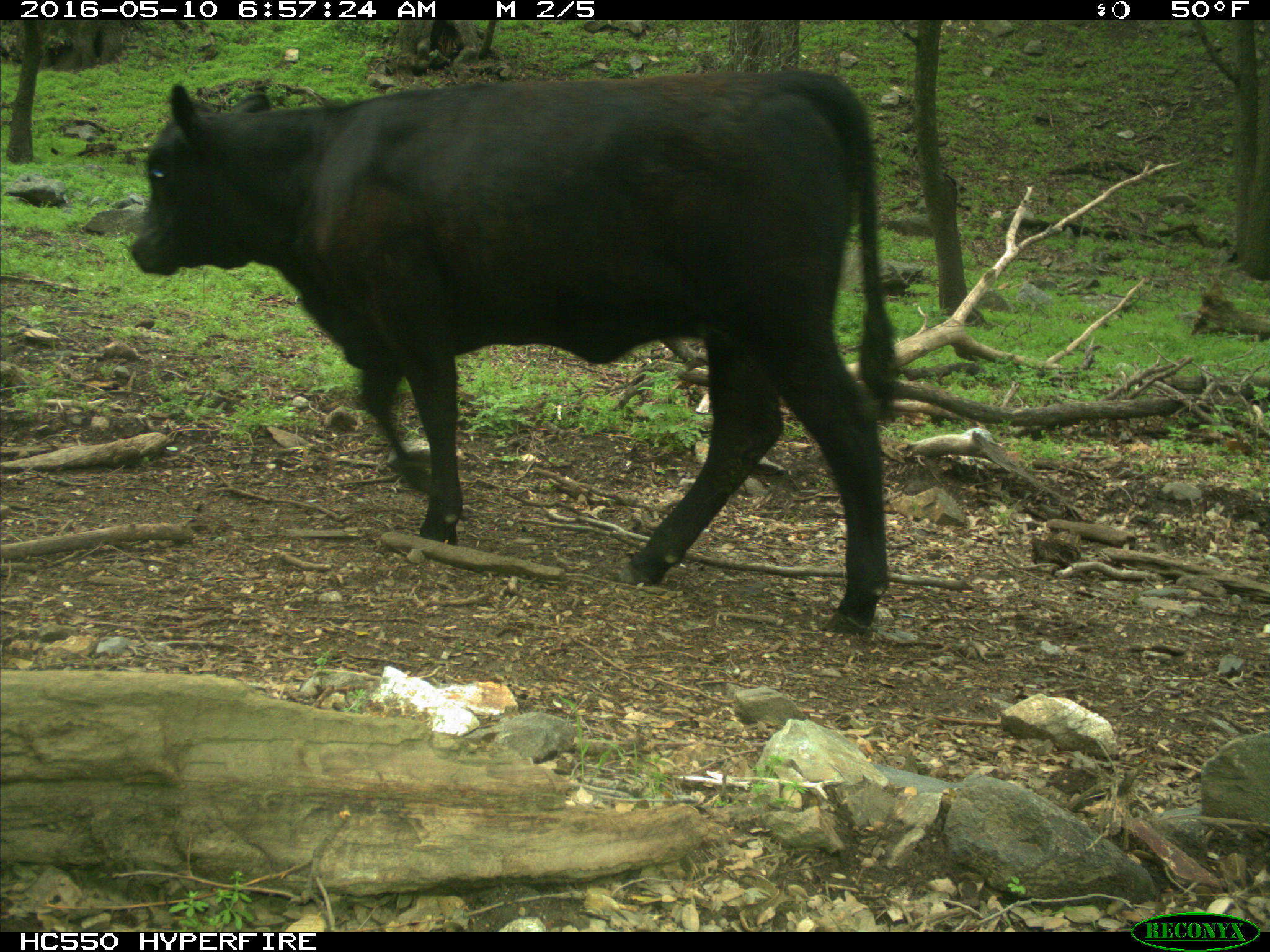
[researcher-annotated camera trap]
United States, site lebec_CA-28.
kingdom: Animalia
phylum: Chordata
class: Mammalia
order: Artiodactyla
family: Bovidae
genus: Bos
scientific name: Bos taurus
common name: domestic cow